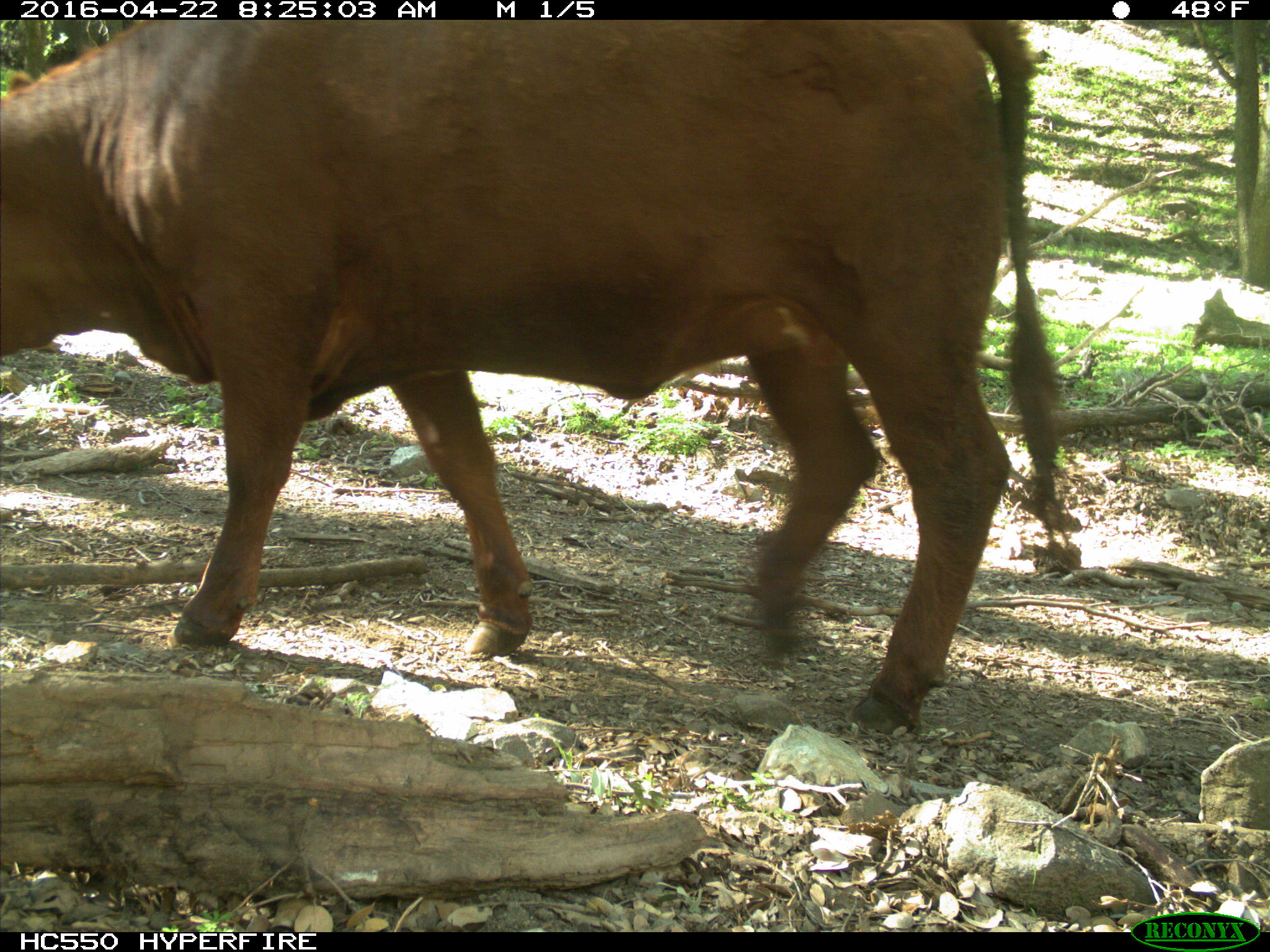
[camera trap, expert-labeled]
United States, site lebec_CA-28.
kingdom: Animalia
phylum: Chordata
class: Mammalia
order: Artiodactyla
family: Bovidae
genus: Bos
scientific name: Bos taurus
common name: domestic cow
Bos taurus (domestic cow).